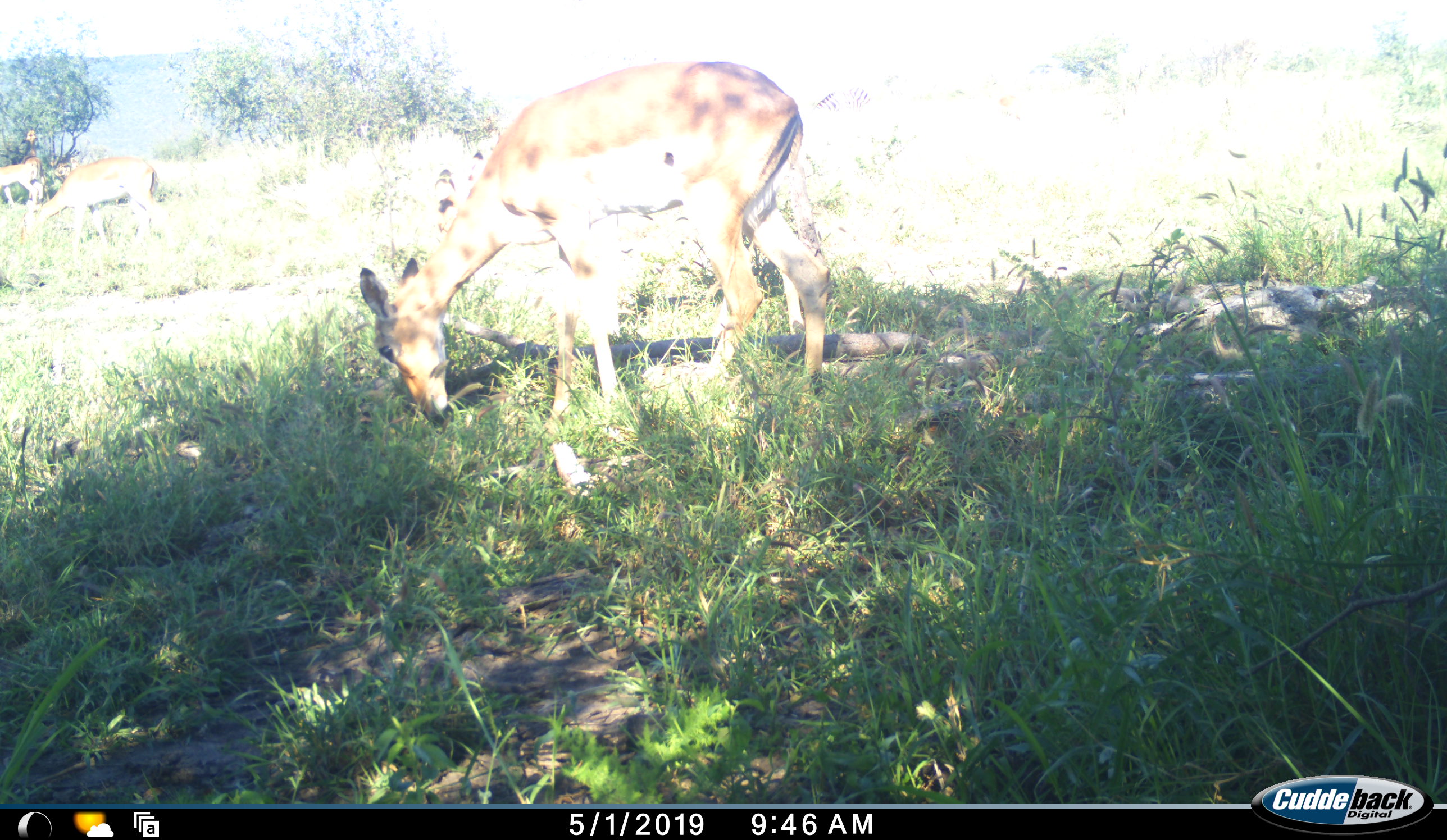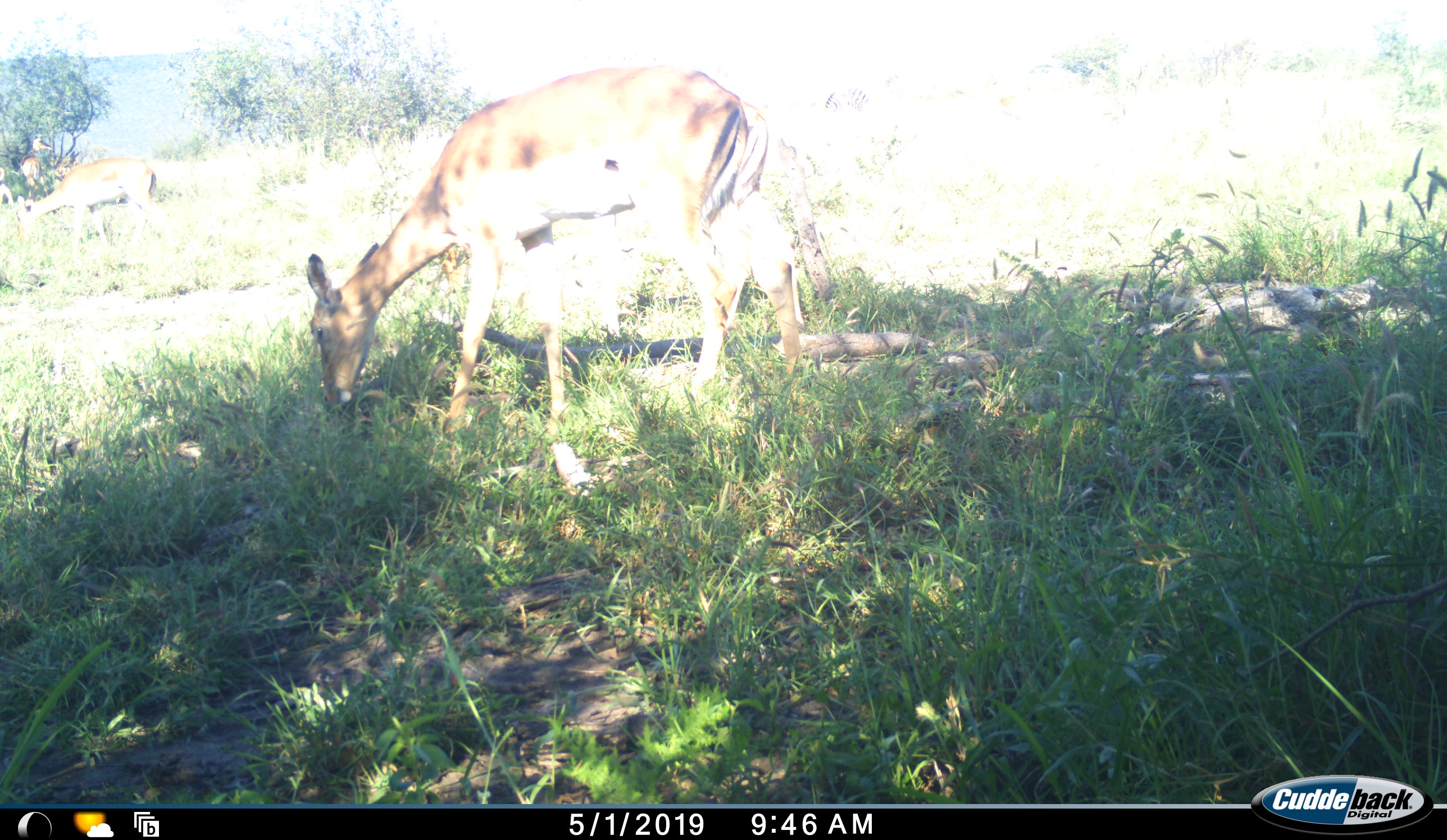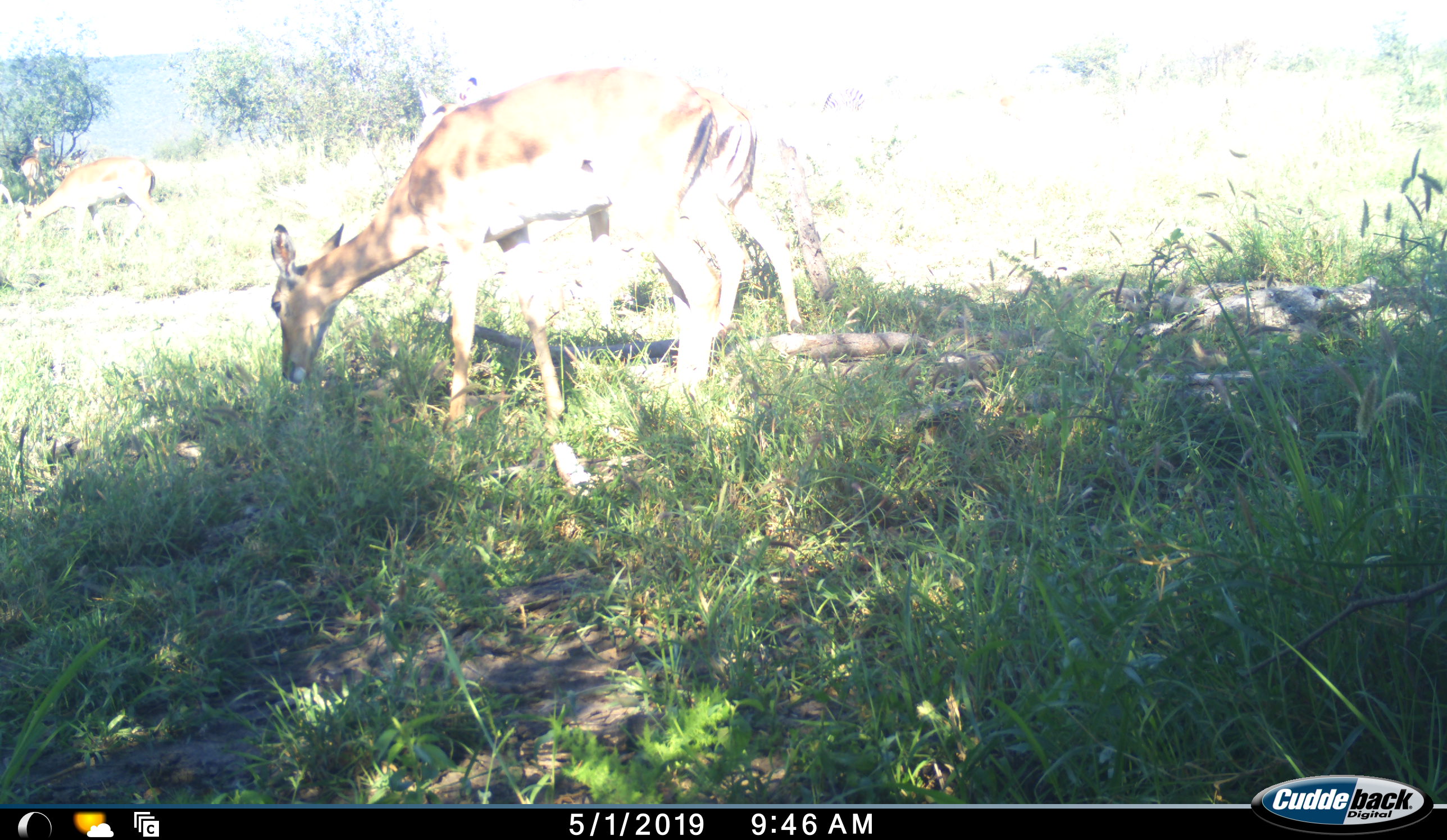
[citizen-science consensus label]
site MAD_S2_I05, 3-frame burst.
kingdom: Animalia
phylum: Chordata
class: Mammalia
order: Artiodactyla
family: Bovidae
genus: Aepyceros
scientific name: Aepyceros melampus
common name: impala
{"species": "impala (Aepyceros melampus)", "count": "4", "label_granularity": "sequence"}